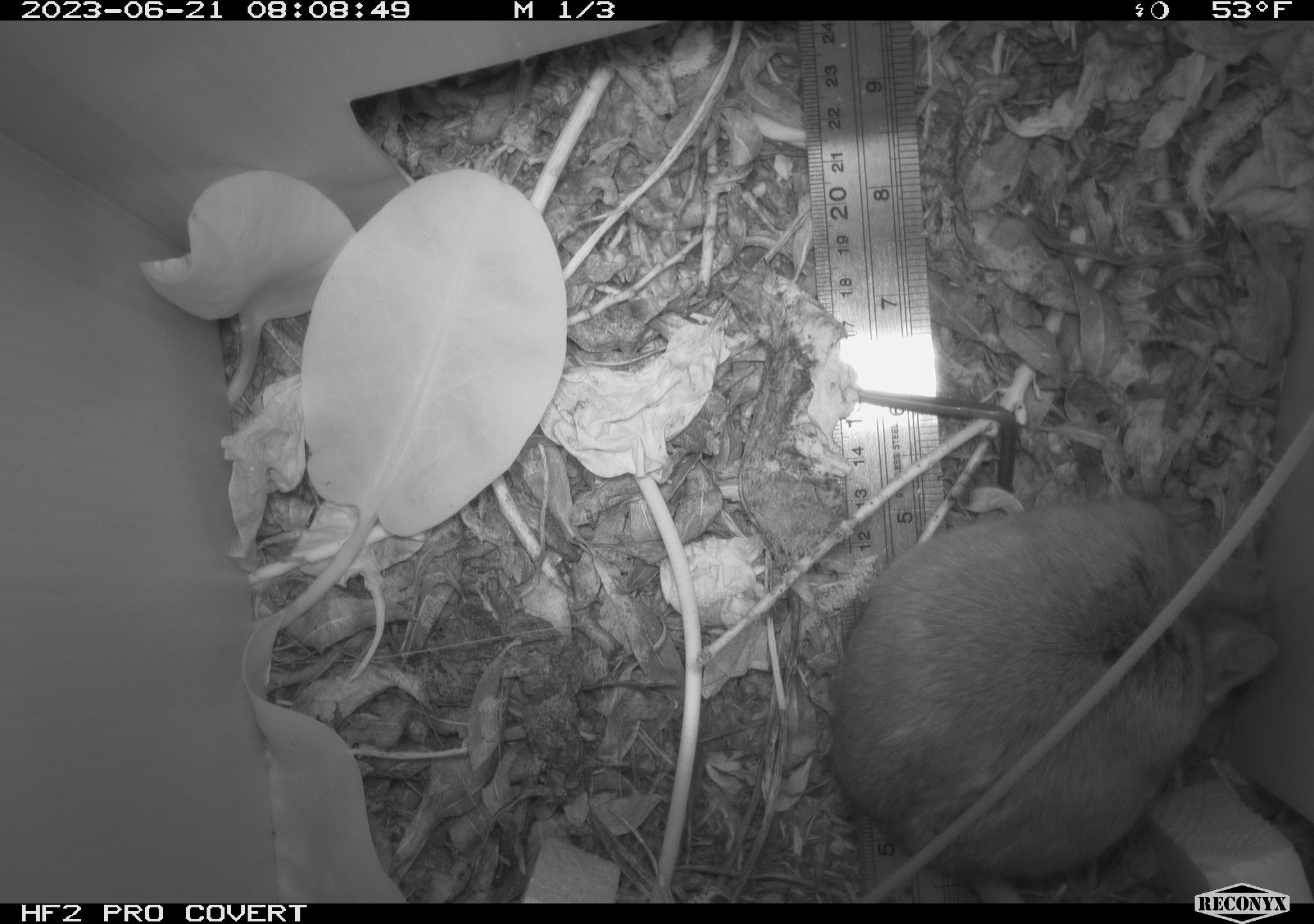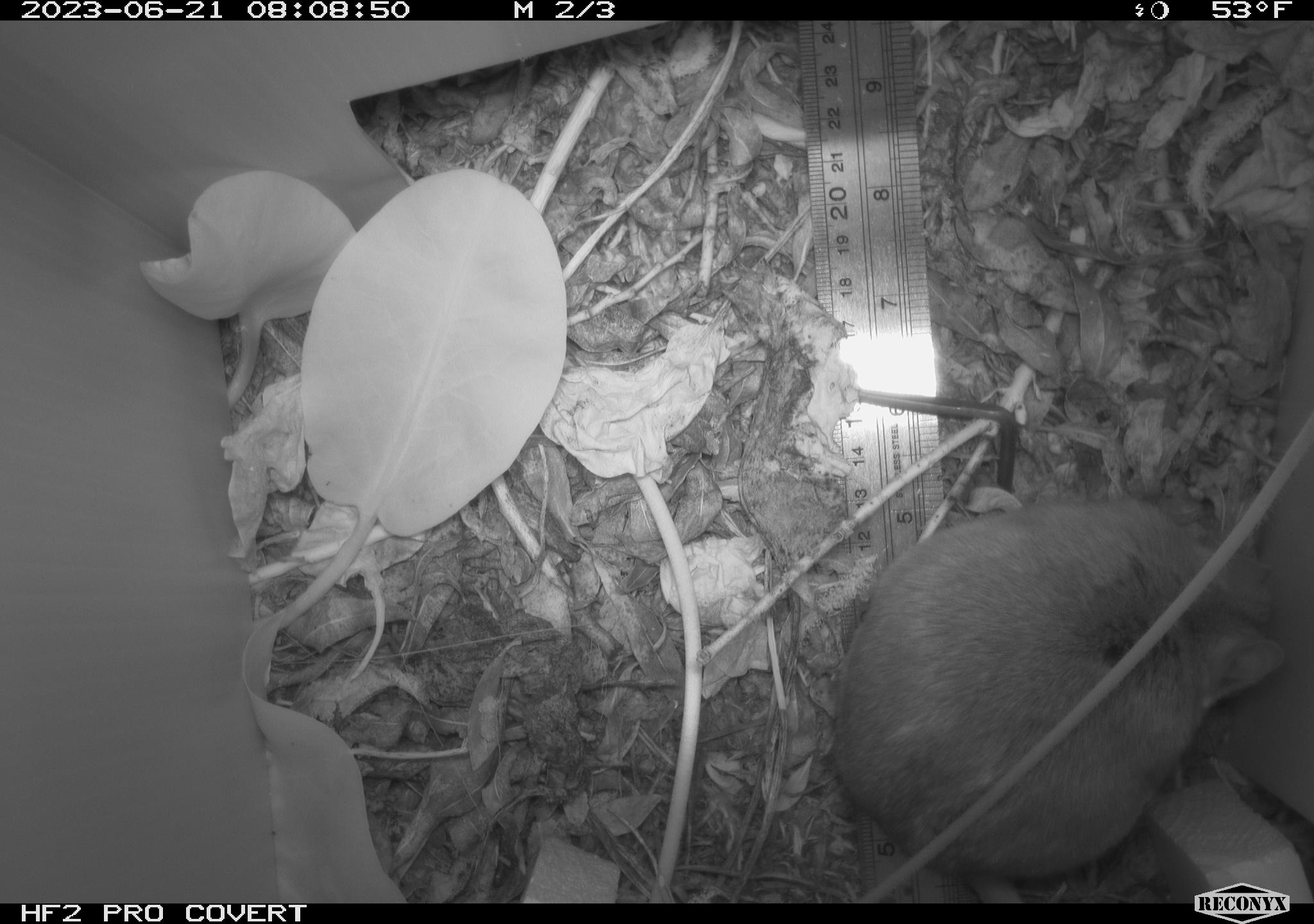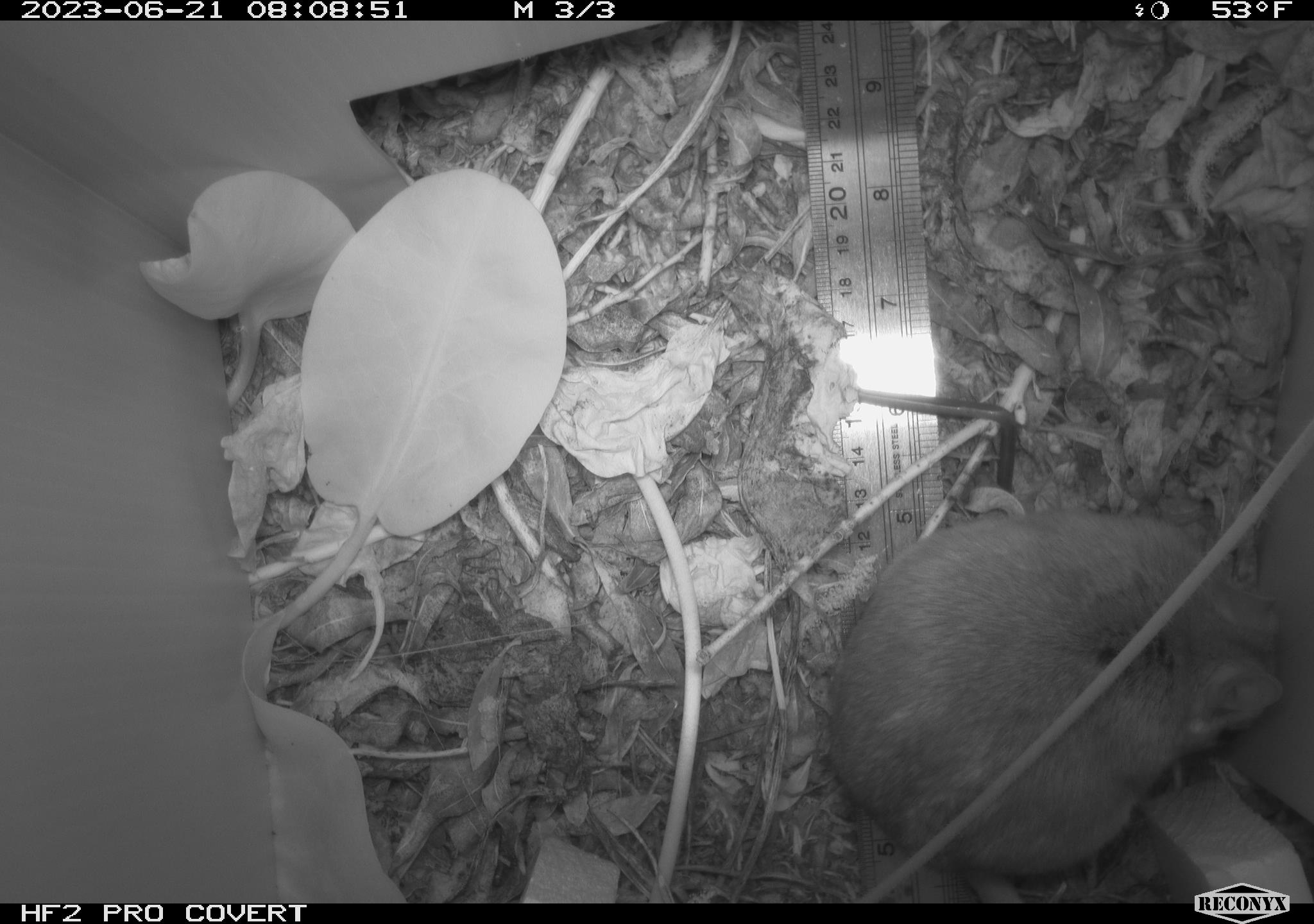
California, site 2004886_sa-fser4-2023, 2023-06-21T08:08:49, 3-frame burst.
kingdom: Animalia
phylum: Chordata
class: Mammalia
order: Rodentia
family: Cricetidae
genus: Neotoma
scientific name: Neotoma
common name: pack rat or woodrat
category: neotoma species